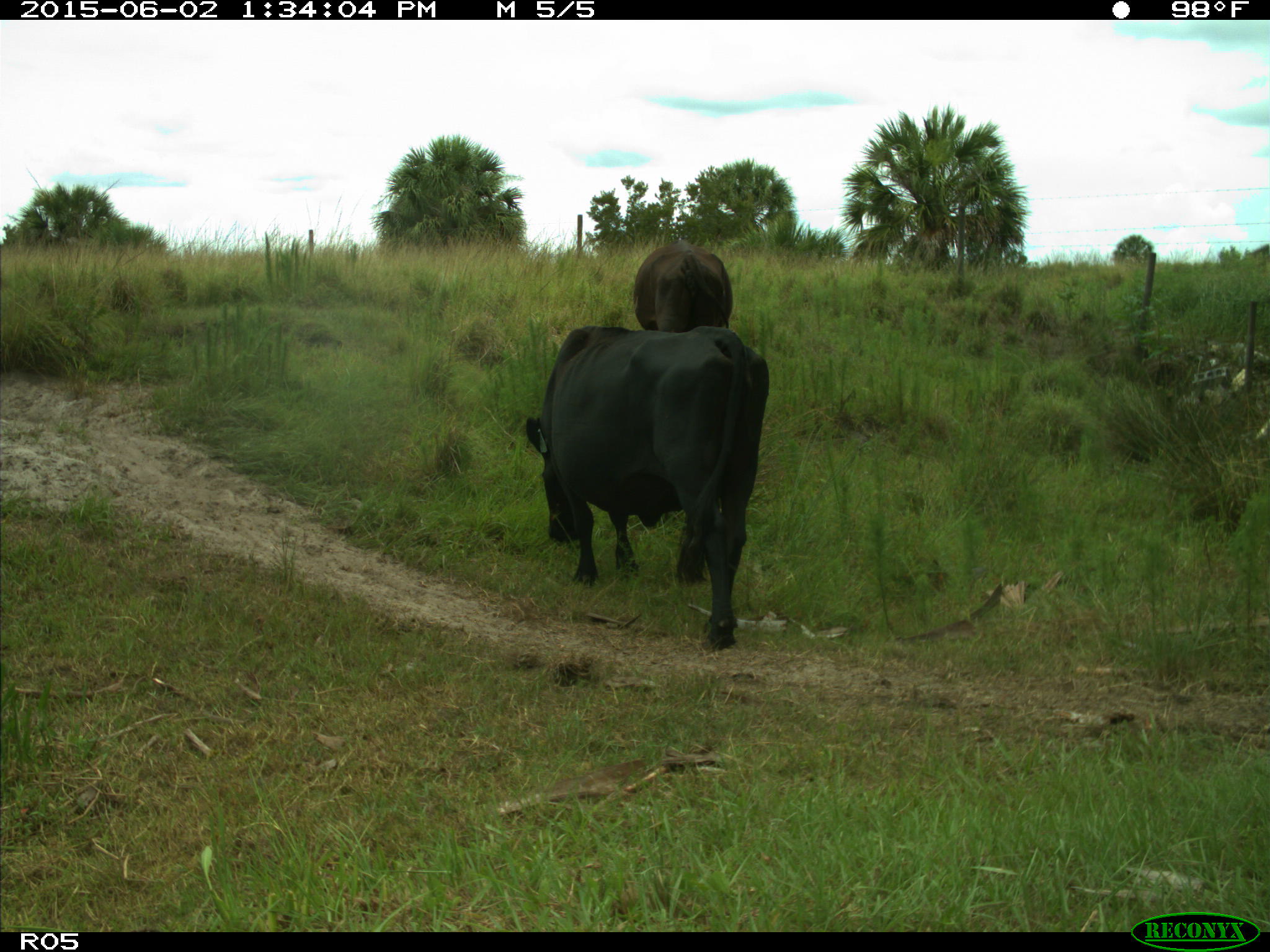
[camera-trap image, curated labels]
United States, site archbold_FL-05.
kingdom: Animalia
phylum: Chordata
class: Mammalia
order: Artiodactyla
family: Bovidae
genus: Bos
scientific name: Bos taurus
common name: domestic cow